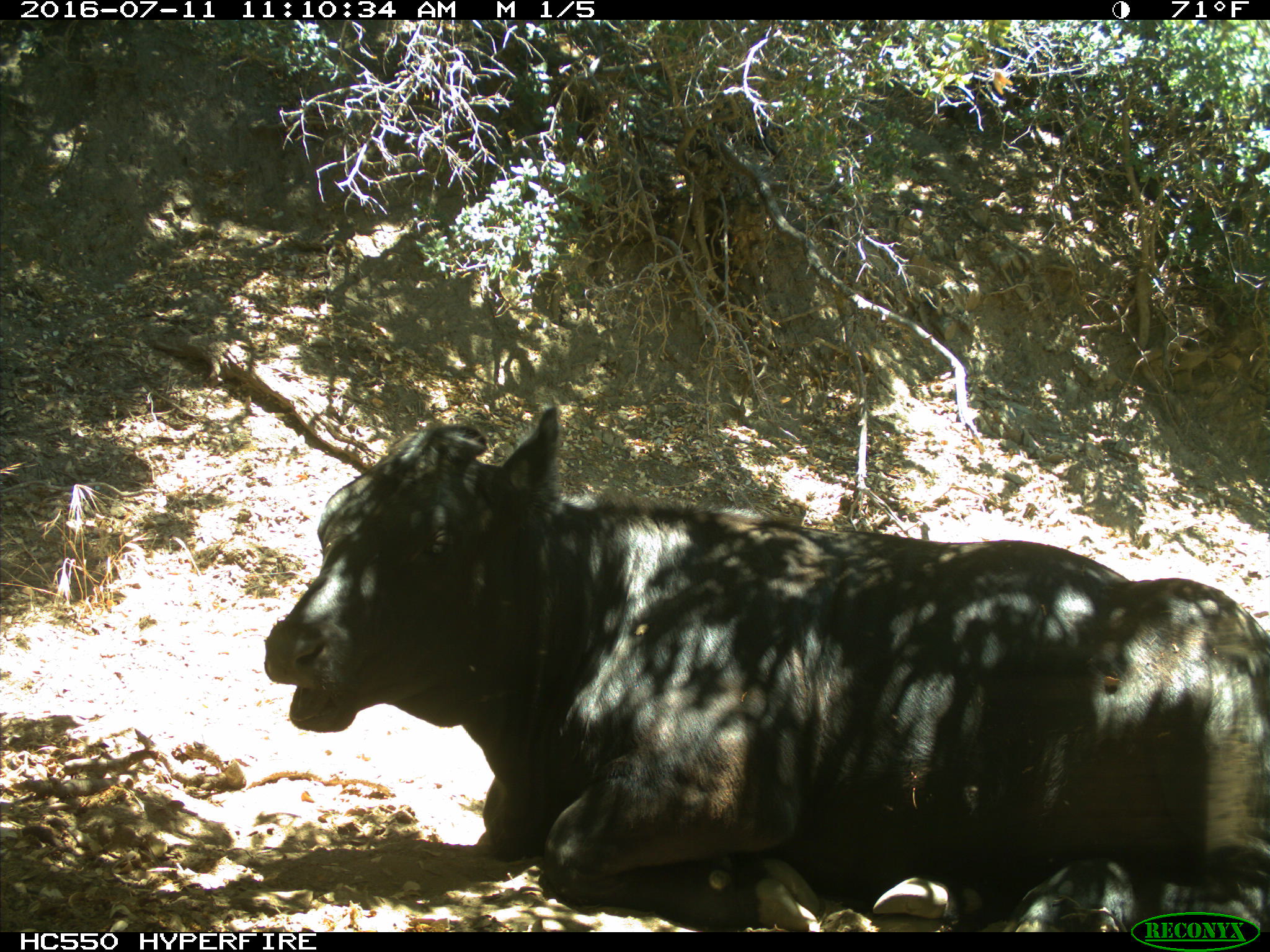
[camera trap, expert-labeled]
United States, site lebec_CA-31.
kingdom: Animalia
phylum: Chordata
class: Mammalia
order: Artiodactyla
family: Bovidae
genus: Bos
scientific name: Bos taurus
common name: domestic cow